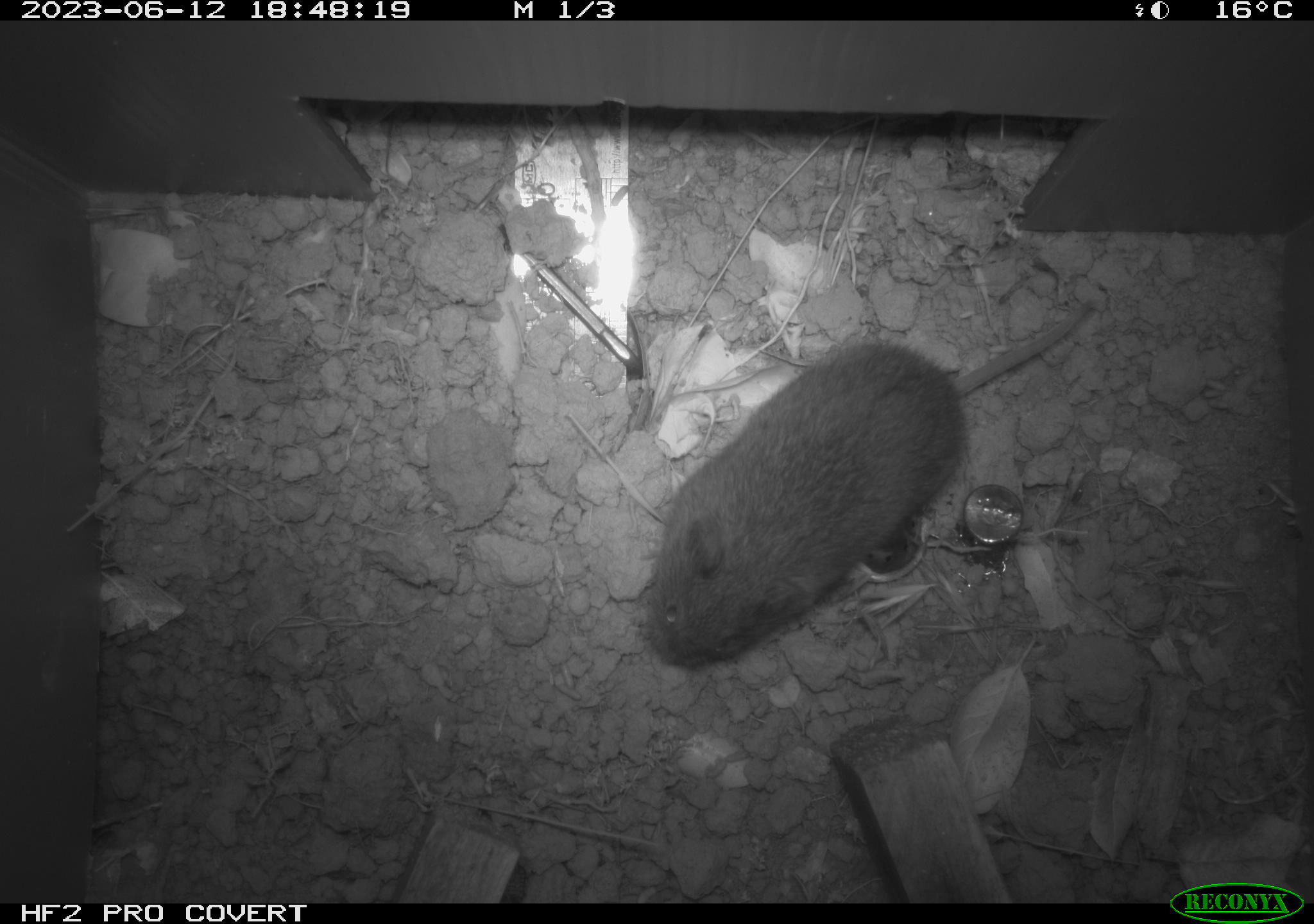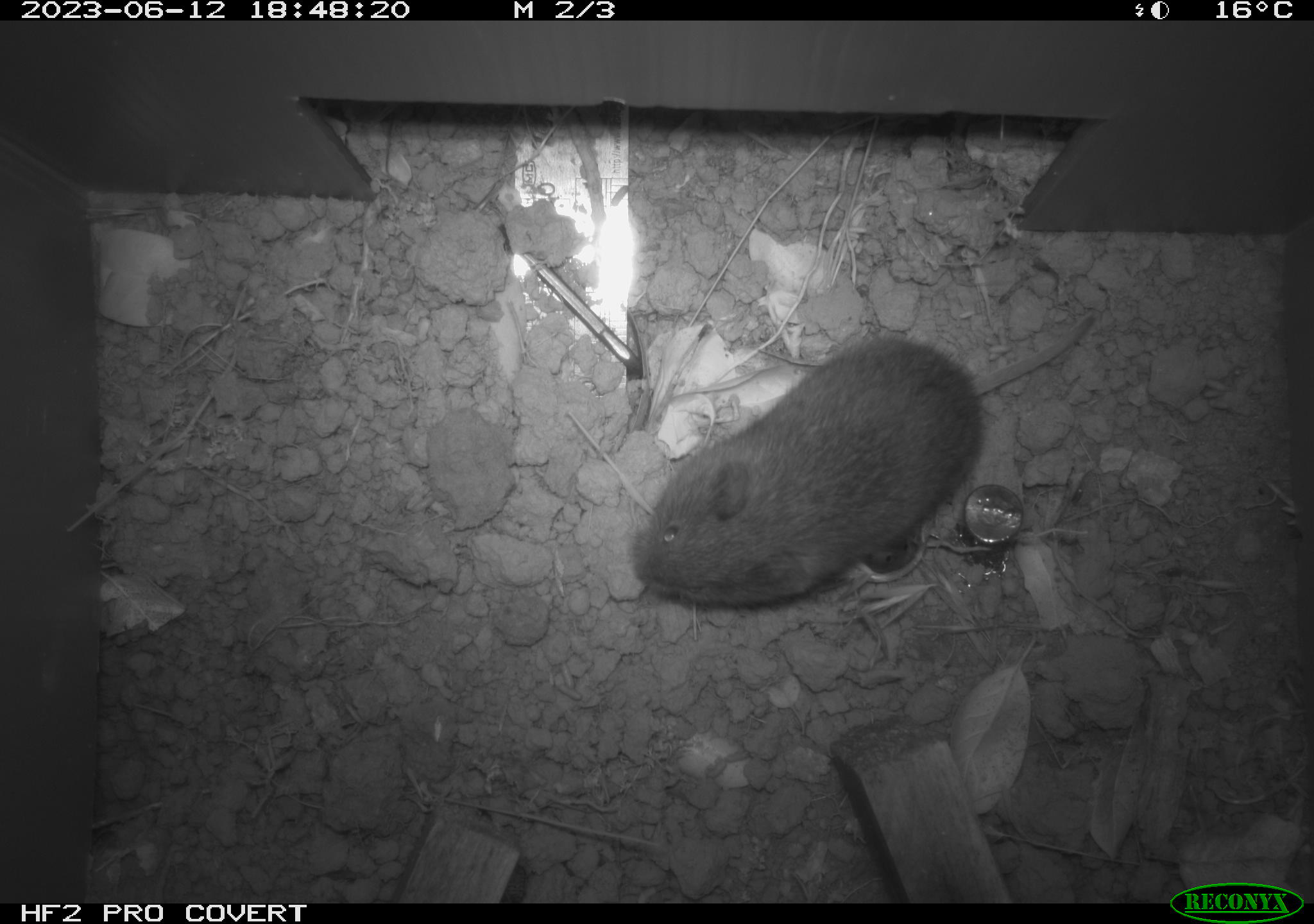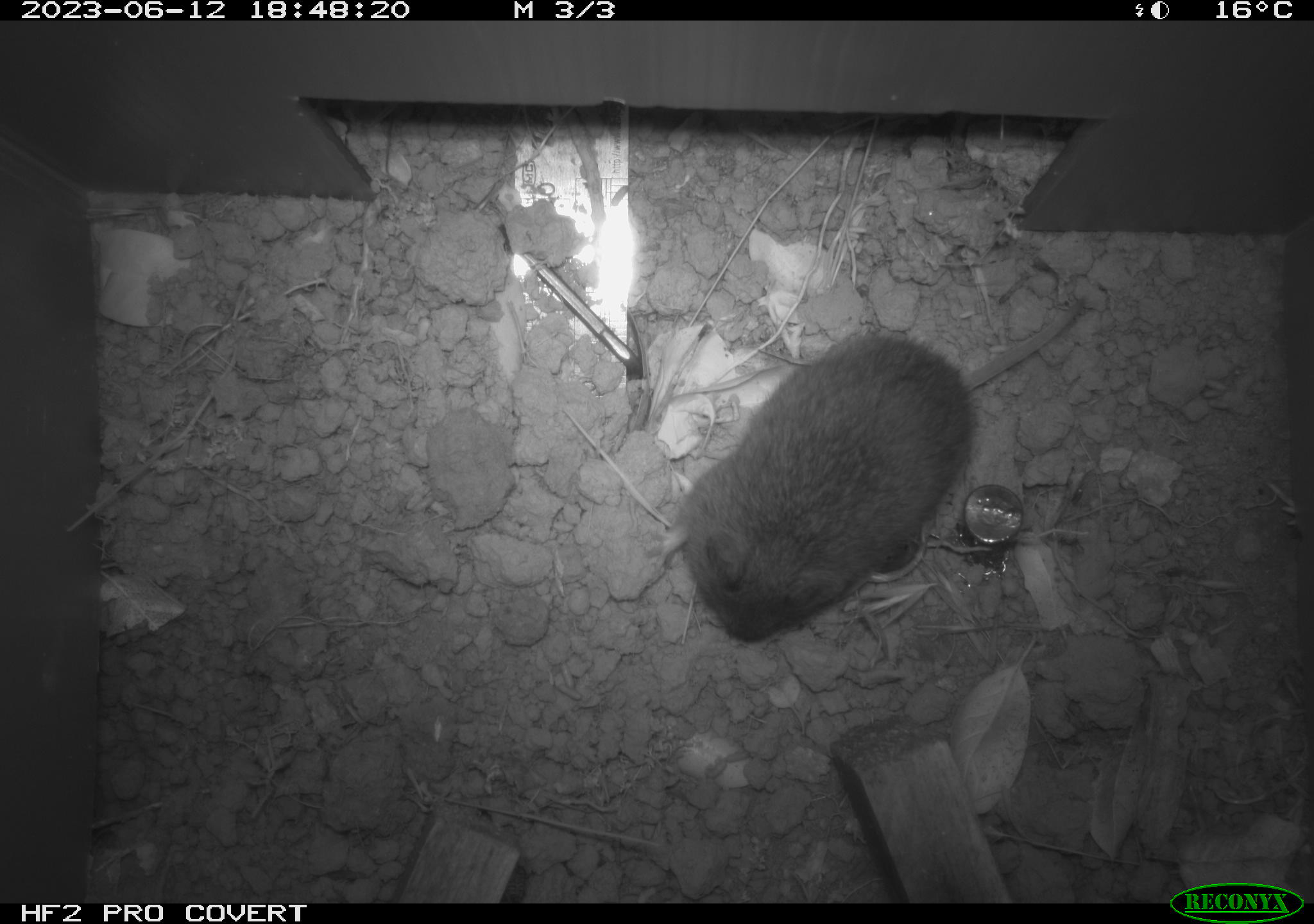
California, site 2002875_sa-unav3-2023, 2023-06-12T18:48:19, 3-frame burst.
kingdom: Animalia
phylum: Chordata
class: Mammalia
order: Rodentia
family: Cricetidae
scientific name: Arvicolinae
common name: voles, lemmings, and muskrats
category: arvicolinae subfamily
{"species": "arvicolinae subfamily (voles, lemmings, and muskrats) (Arvicolinae)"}